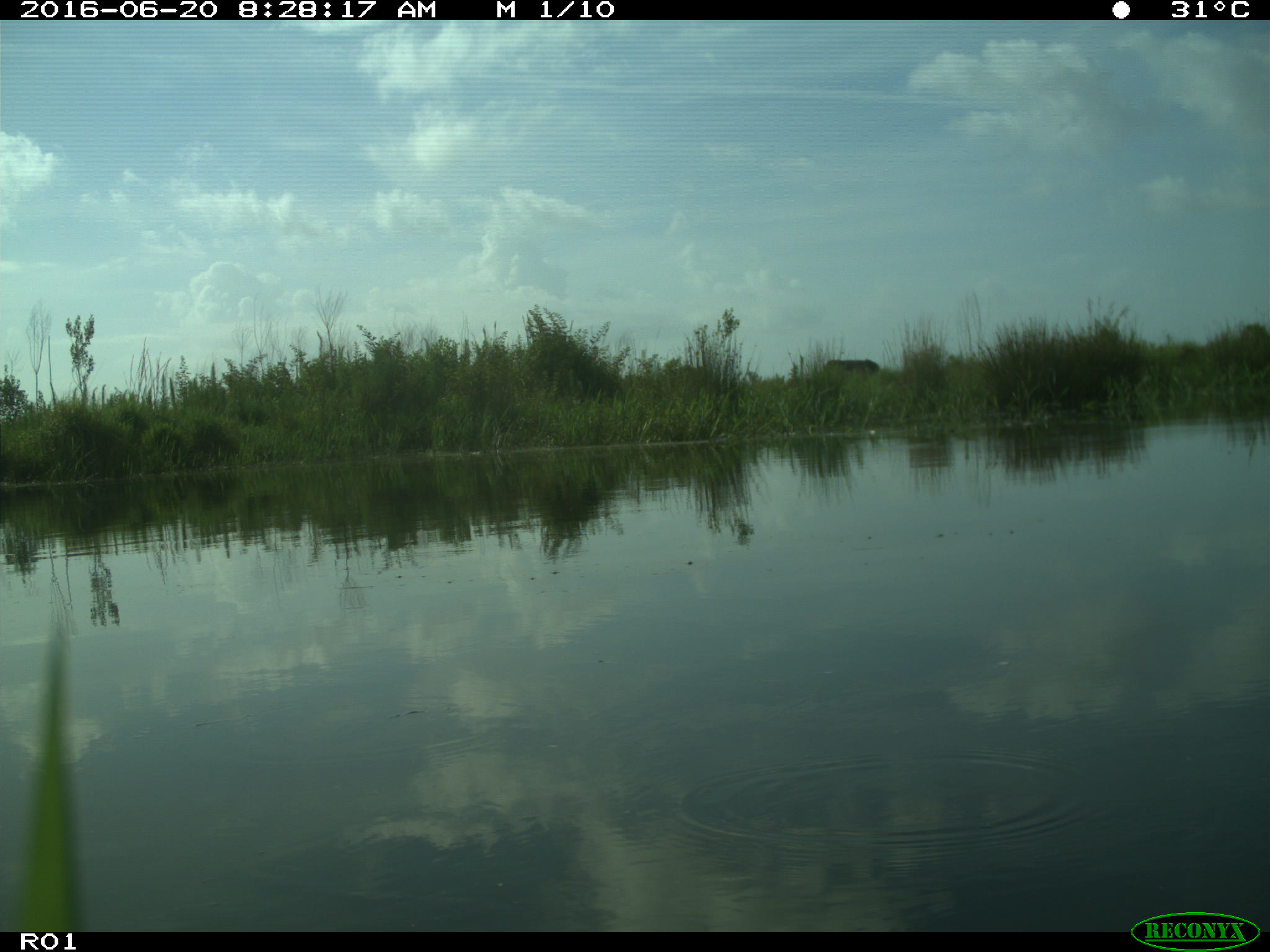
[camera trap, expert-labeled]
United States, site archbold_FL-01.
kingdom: Animalia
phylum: Chordata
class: Mammalia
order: Artiodactyla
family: Bovidae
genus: Bos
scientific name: Bos taurus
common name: domestic cow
Bos taurus (domestic cow).